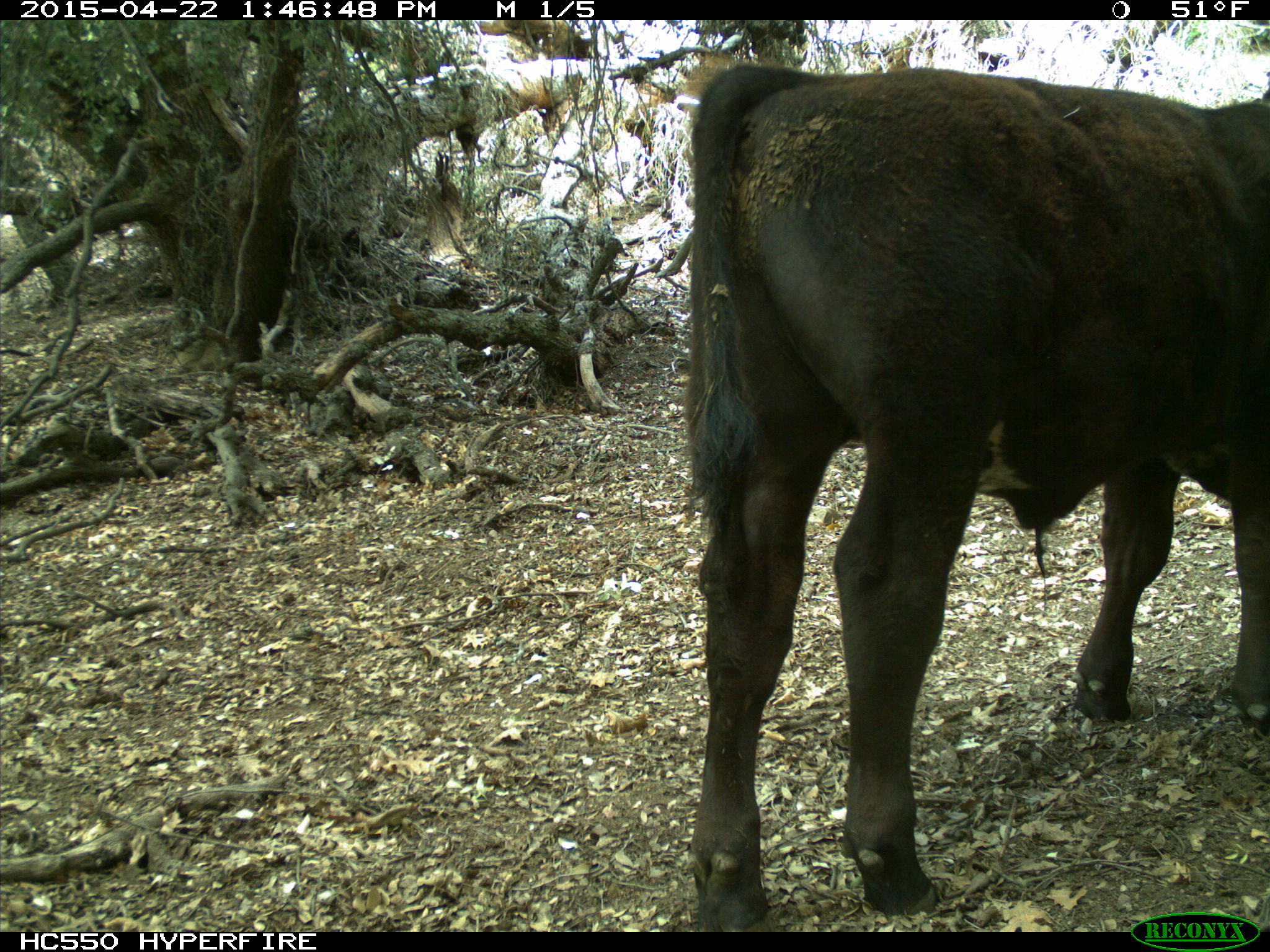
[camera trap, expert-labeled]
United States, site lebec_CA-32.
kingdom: Animalia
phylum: Chordata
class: Mammalia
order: Artiodactyla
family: Bovidae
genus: Bos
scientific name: Bos taurus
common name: domestic cow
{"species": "Bos taurus (domestic cow)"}